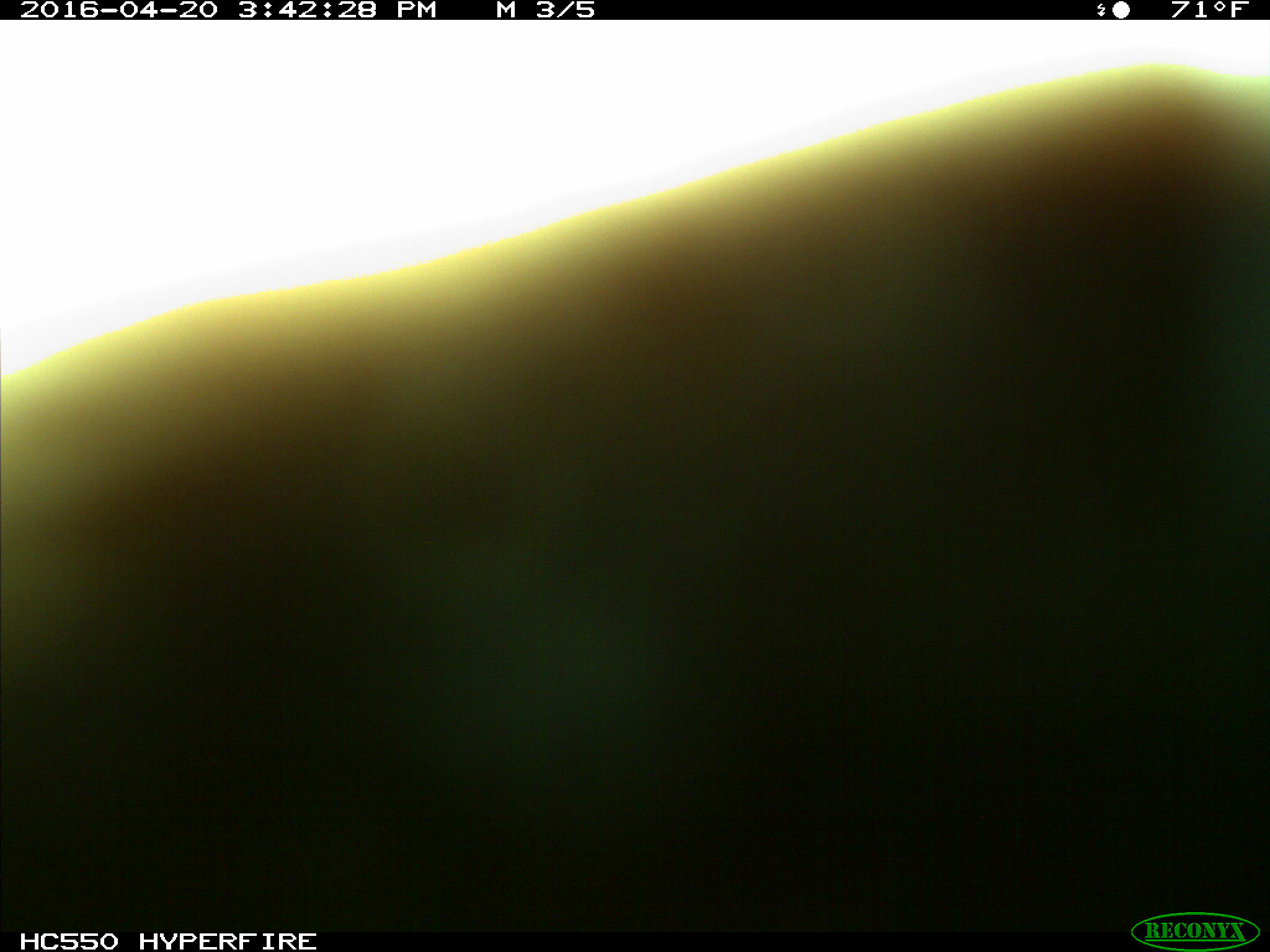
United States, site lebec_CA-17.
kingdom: Animalia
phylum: Chordata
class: Mammalia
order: Artiodactyla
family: Bovidae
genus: Bos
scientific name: Bos taurus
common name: domestic cow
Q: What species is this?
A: Bos taurus (domestic cow).